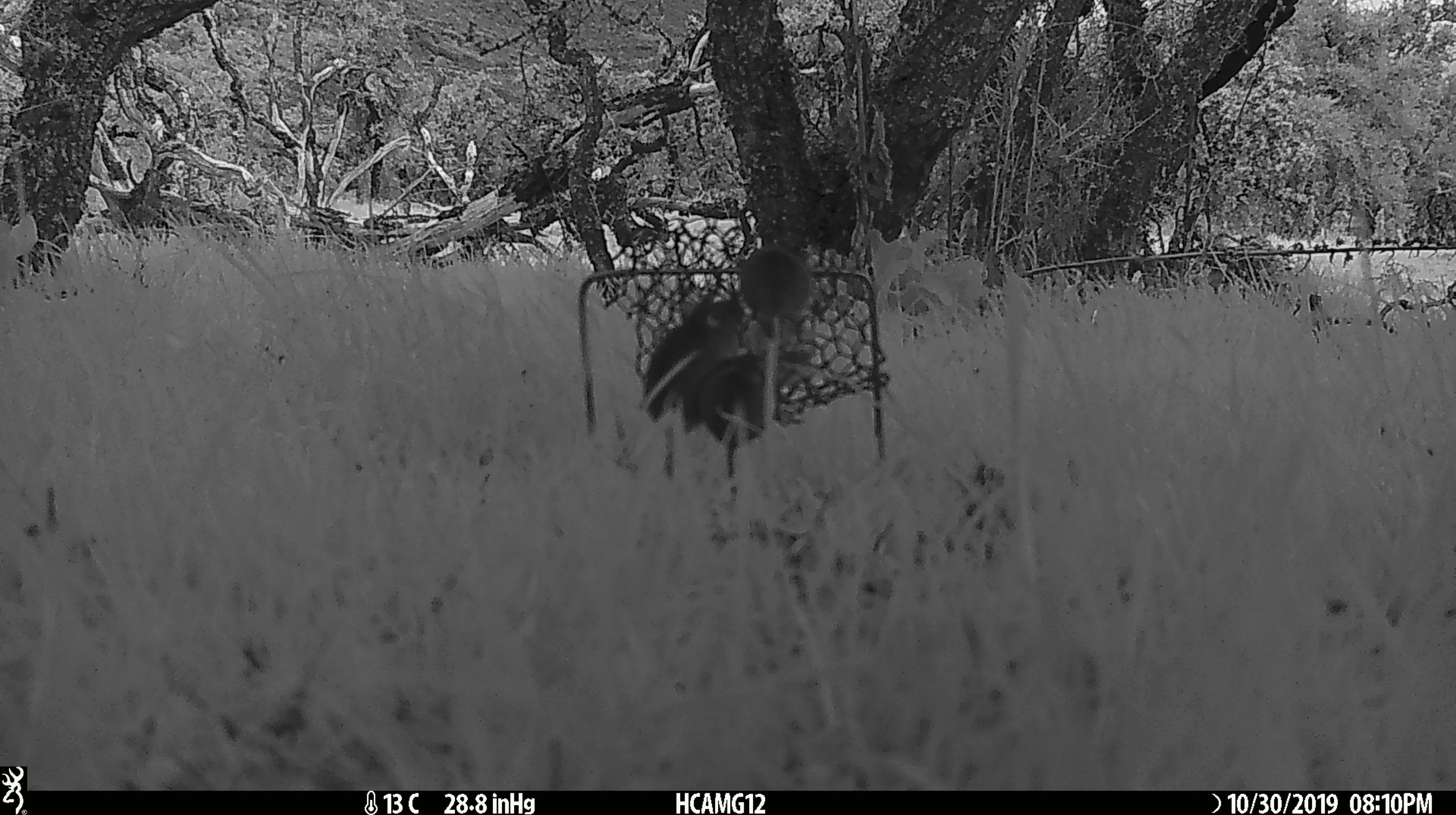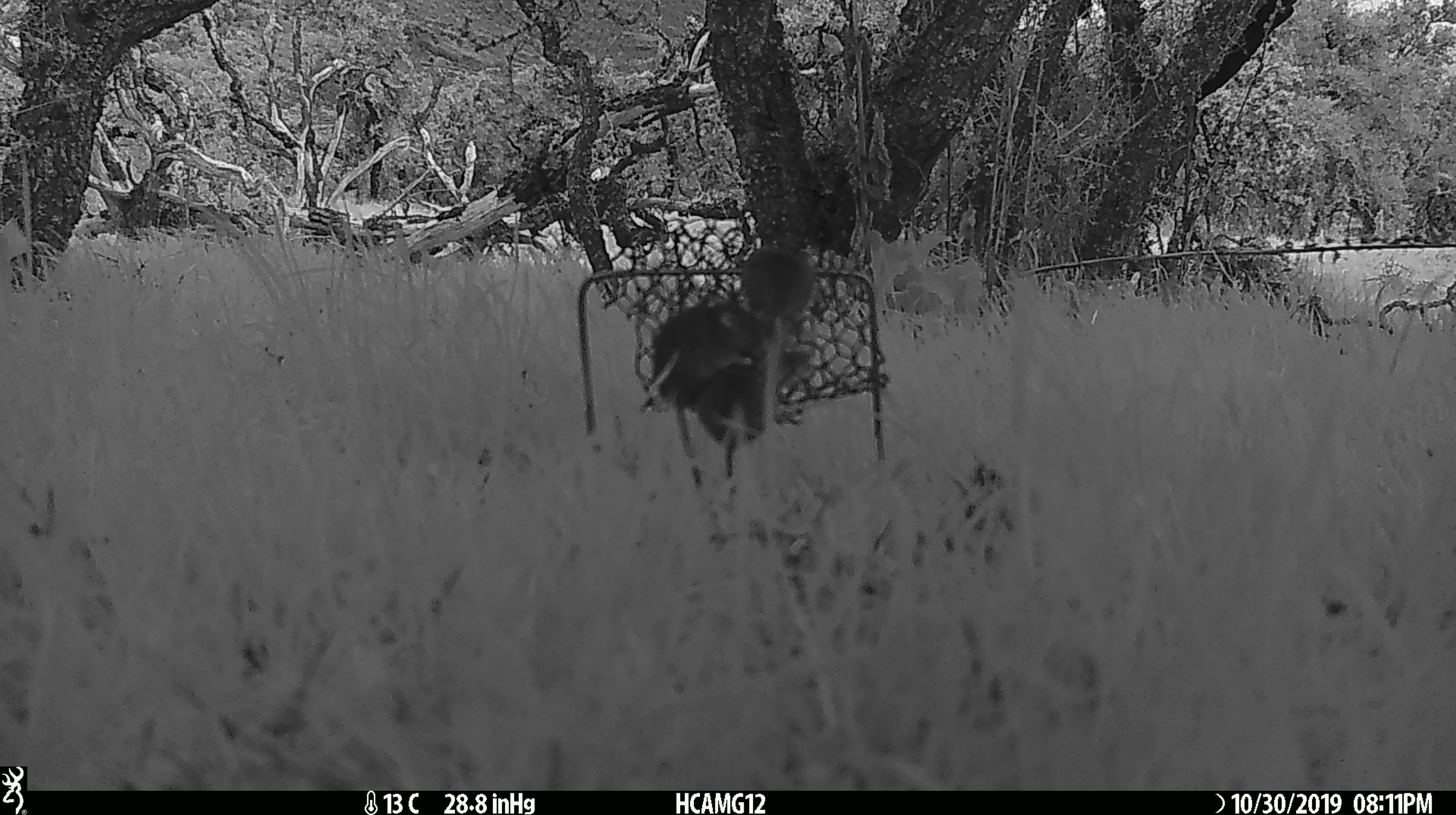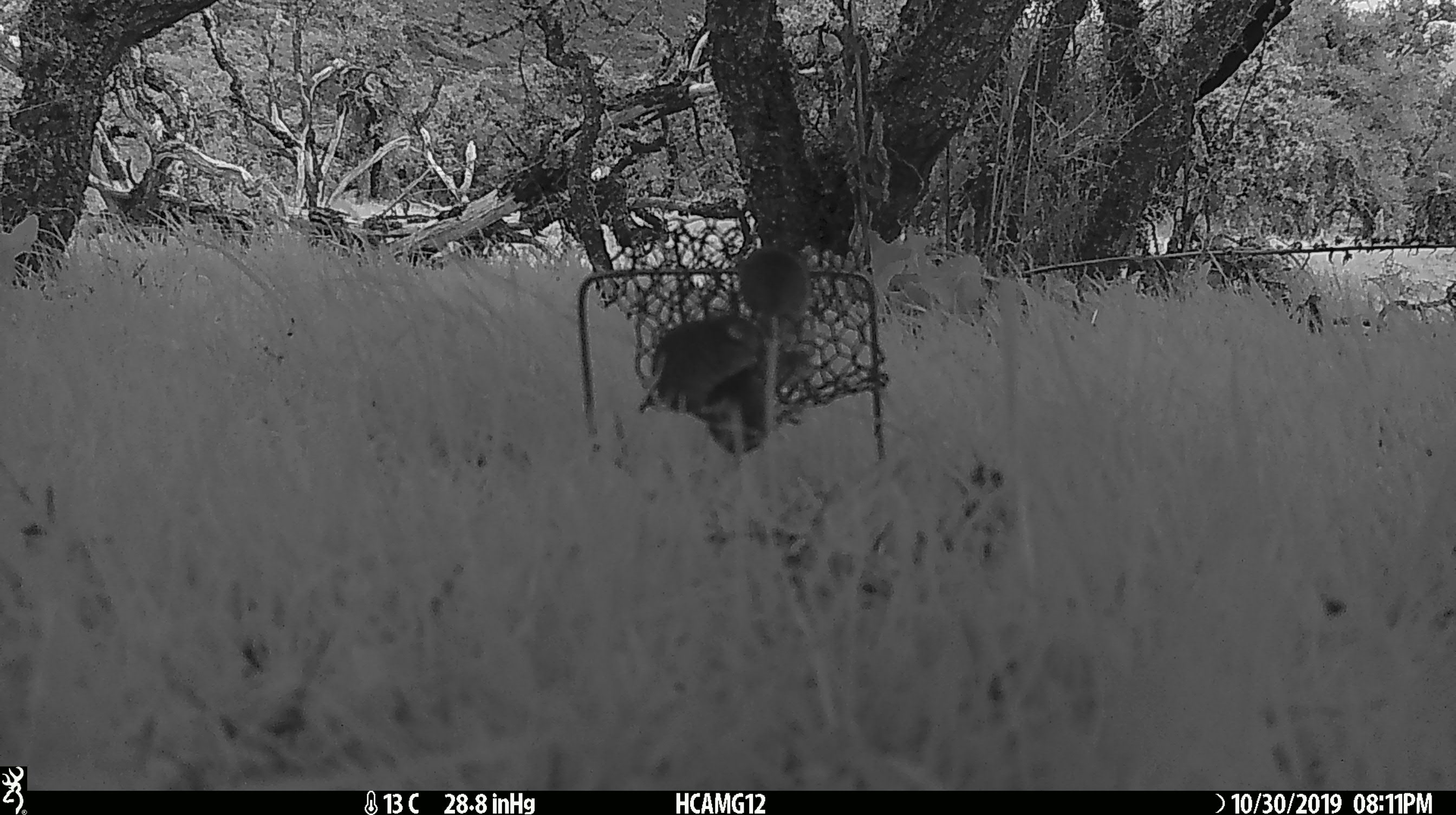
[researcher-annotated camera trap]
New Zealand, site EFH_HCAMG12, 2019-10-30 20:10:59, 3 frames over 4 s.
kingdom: Animalia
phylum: Chordata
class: Mammalia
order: Rodentia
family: Muridae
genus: Mus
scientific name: Mus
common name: mouse